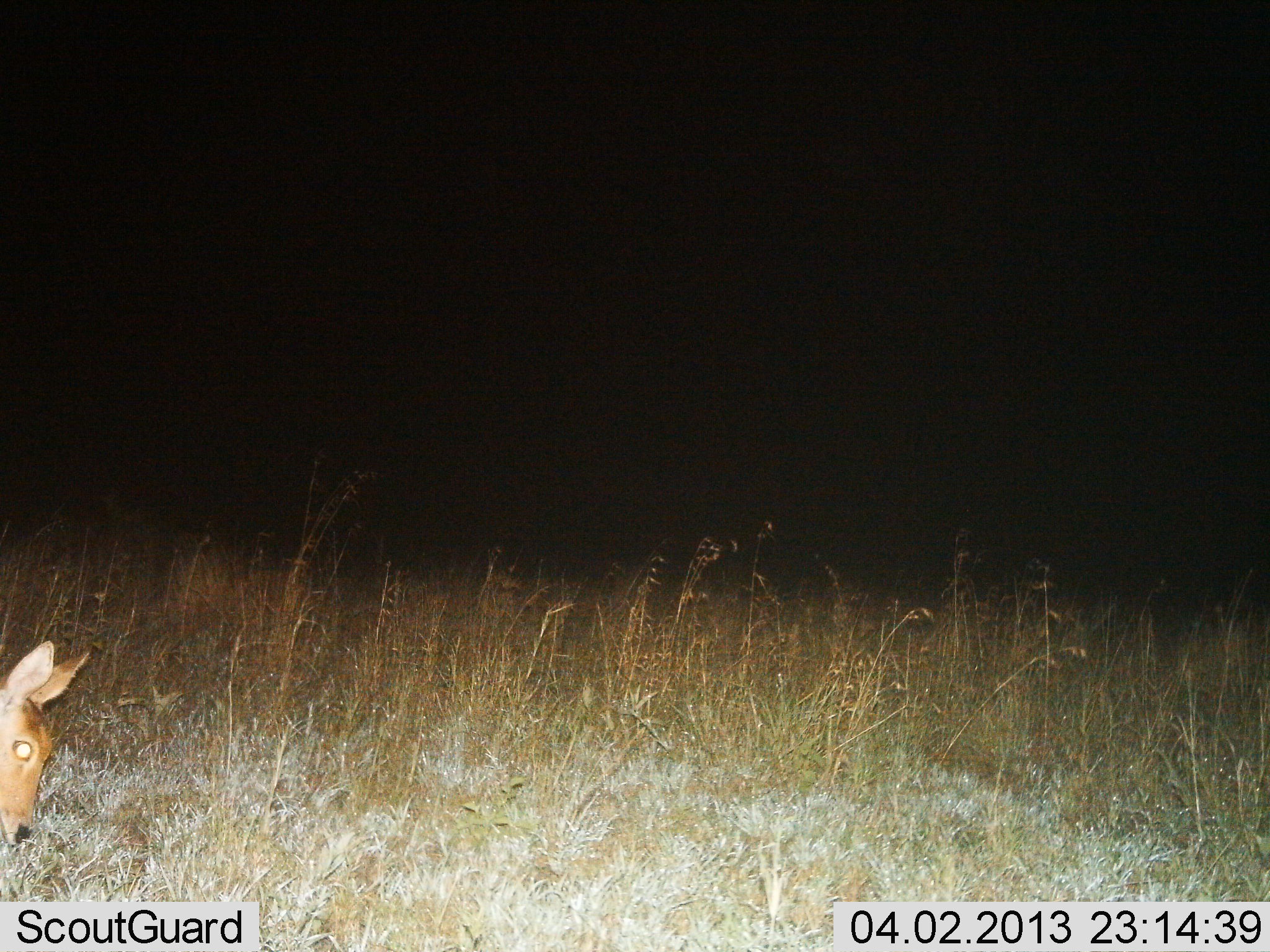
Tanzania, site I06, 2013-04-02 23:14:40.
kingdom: Animalia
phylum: Chordata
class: Mammalia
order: Artiodactyla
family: Bovidae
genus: Redunca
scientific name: Redunca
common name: reedbuck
Reedbuck (Redunca), count 1. Behavior (volunteer vote fractions): standing 16%, resting 0%, moving 8%, interacting 0%. Young present (vote fraction): 0%. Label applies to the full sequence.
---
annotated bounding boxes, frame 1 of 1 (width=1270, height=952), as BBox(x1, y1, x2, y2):
animal: BBox(1, 640, 92, 847)